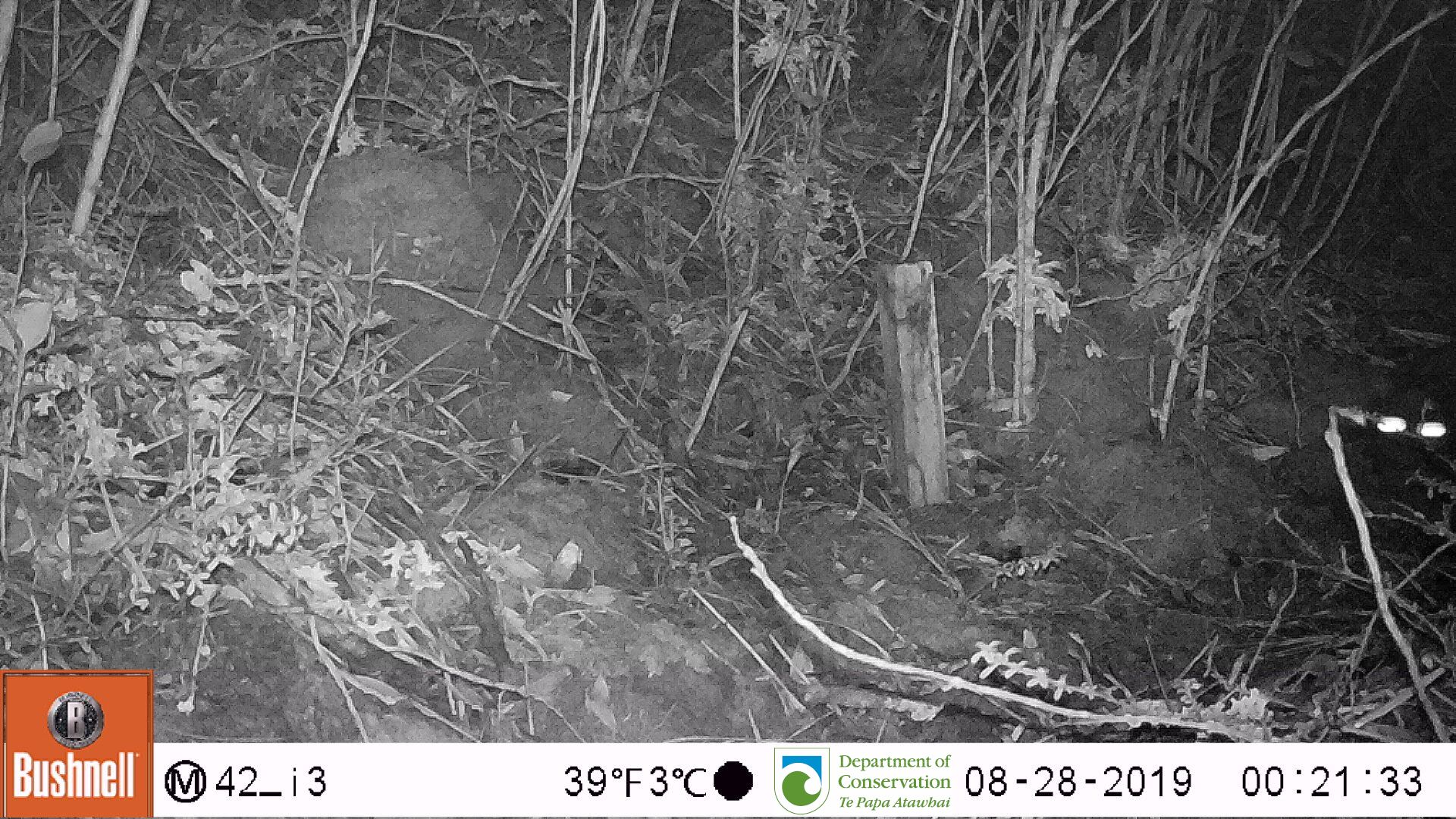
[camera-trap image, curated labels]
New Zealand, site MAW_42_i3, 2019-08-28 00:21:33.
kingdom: Animalia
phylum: Chordata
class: Mammalia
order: Carnivora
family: Felidae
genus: Felis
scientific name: Felis catus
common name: domestic cat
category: cat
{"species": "cat (domestic cat) (Felis catus)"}